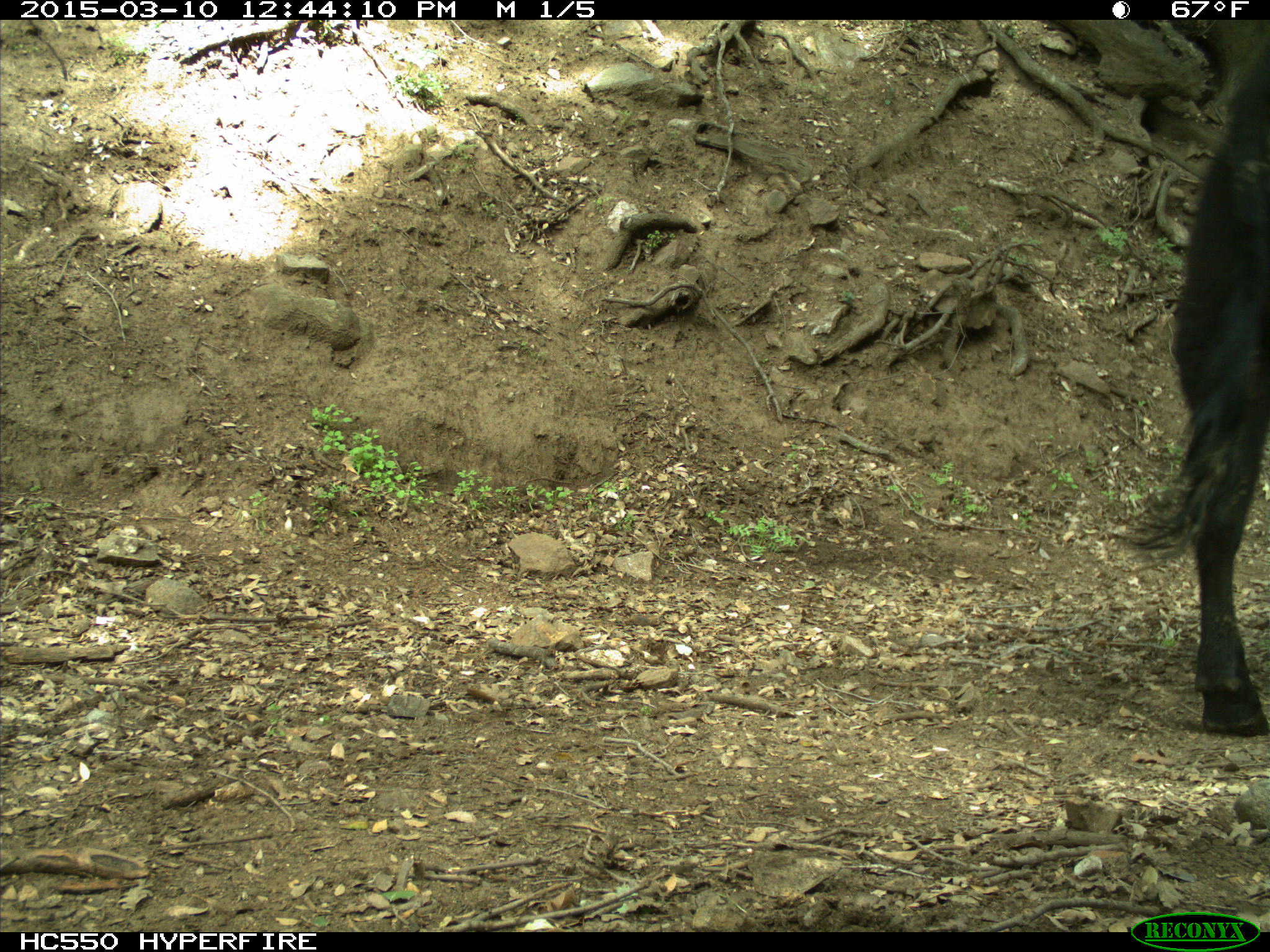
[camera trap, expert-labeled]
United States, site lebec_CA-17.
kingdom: Animalia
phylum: Chordata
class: Mammalia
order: Artiodactyla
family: Bovidae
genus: Bos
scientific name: Bos taurus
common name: domestic cow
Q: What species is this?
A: Bos taurus (domestic cow).